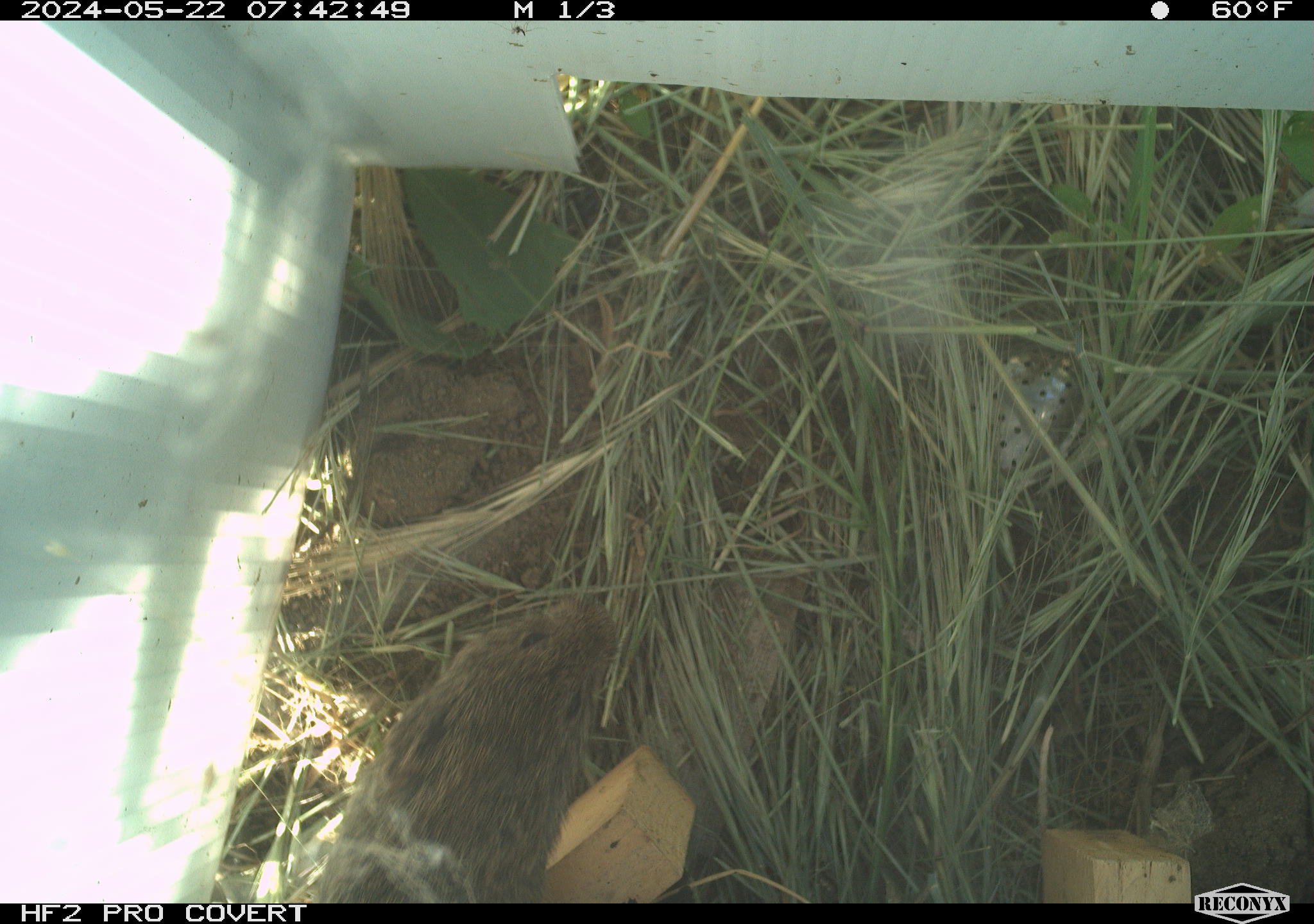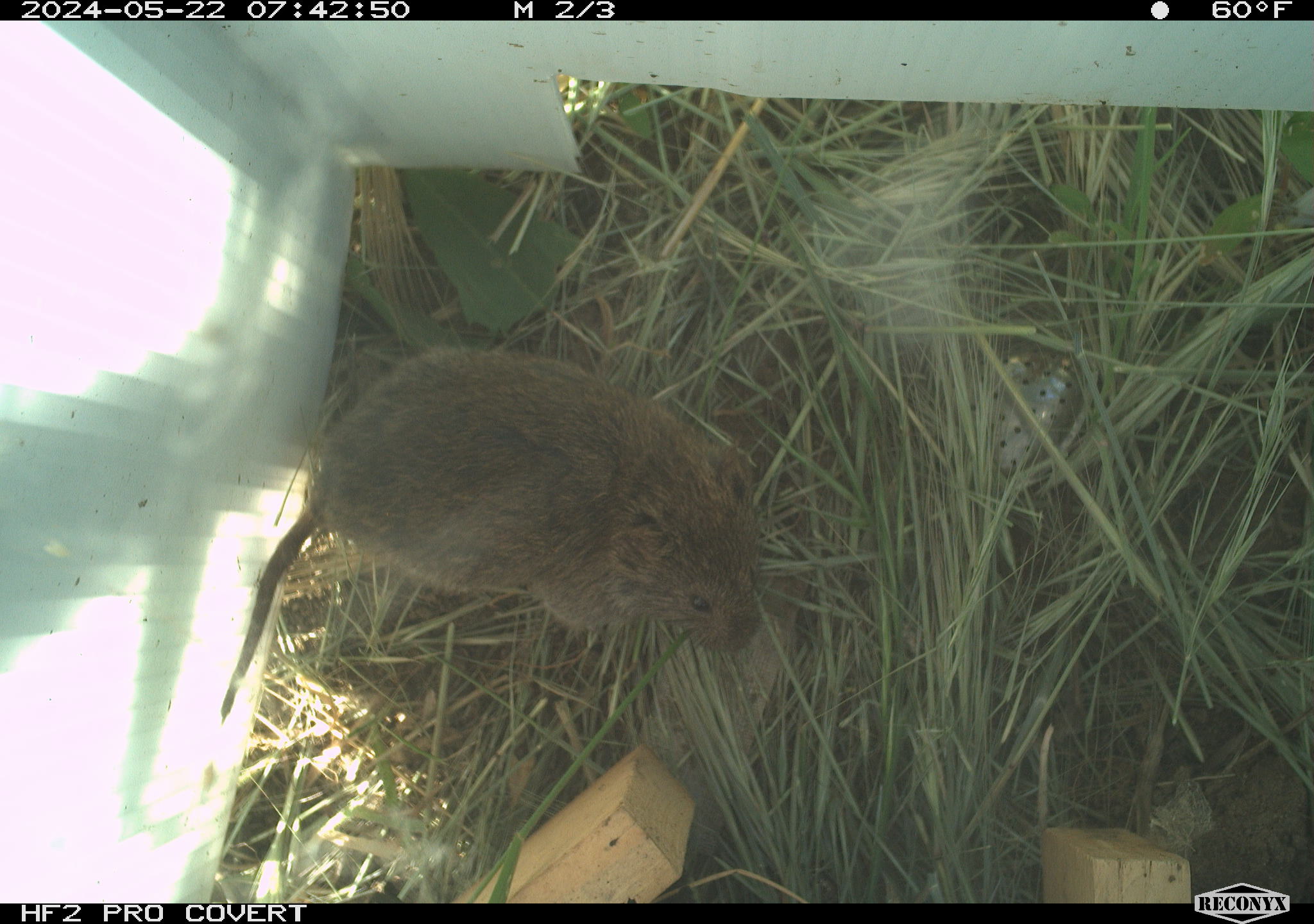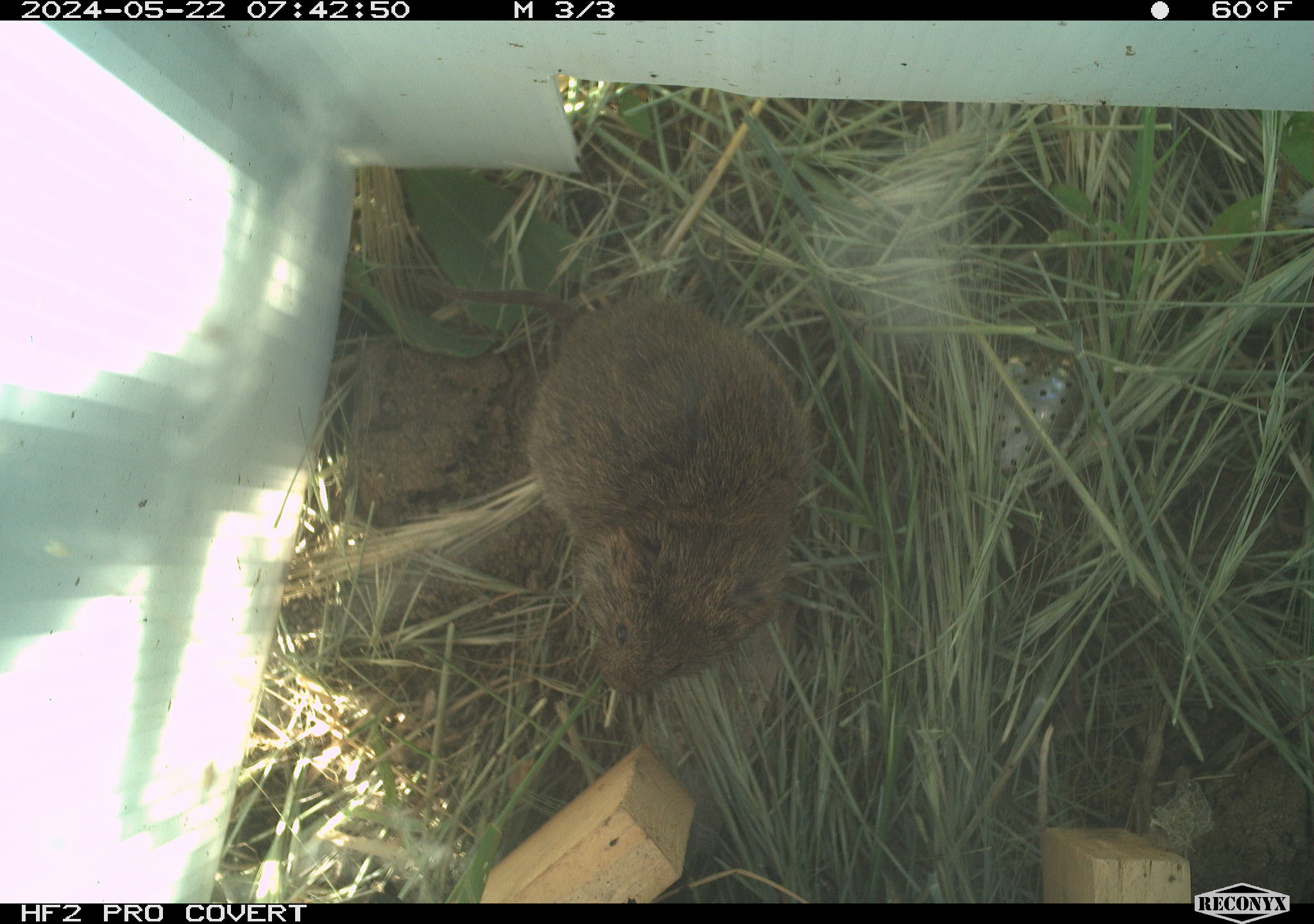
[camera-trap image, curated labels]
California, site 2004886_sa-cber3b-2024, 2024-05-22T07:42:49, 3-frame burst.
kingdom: Animalia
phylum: Chordata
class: Mammalia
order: Rodentia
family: Cricetidae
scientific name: Arvicolinae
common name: voles, lemmings, and muskrats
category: arvicolinae subfamily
Arvicolinae subfamily (voles, lemmings, and muskrats) (Arvicolinae).